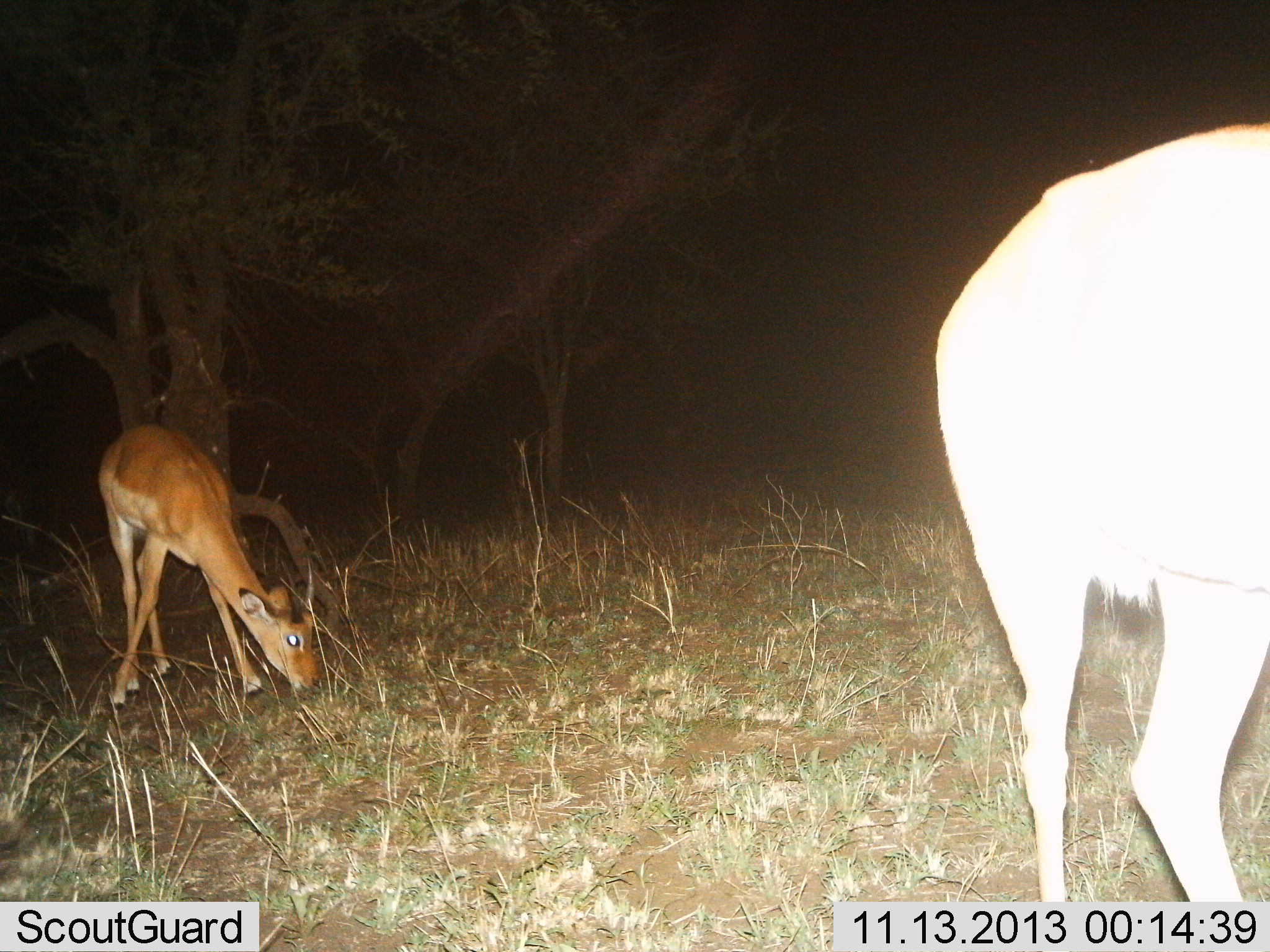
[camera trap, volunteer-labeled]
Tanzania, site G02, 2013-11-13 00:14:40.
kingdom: Animalia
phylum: Chordata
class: Mammalia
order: Artiodactyla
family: Bovidae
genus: Aepyceros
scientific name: Aepyceros melampus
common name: impala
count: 2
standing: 80%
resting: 0%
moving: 0%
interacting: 0%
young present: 0%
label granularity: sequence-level